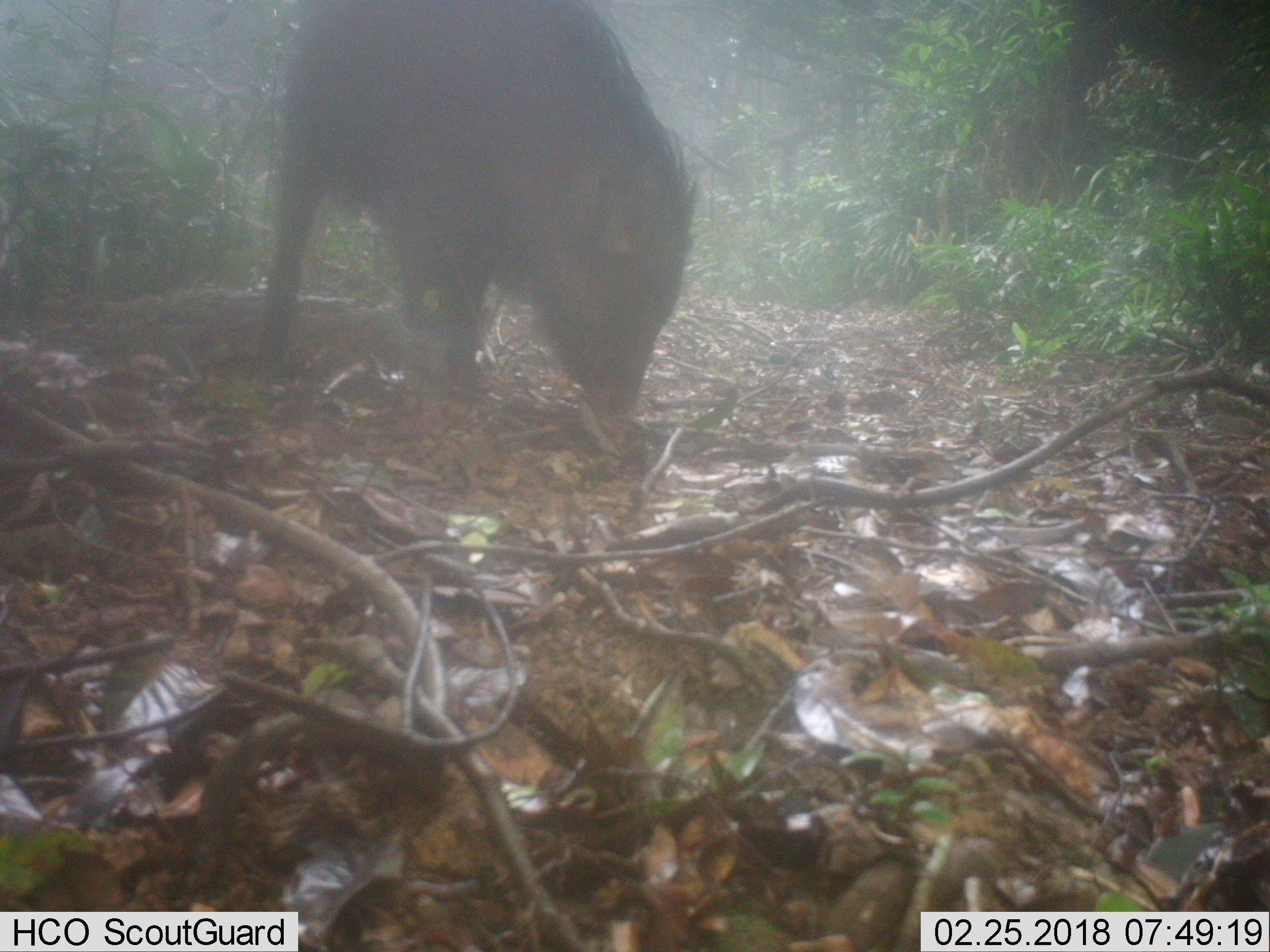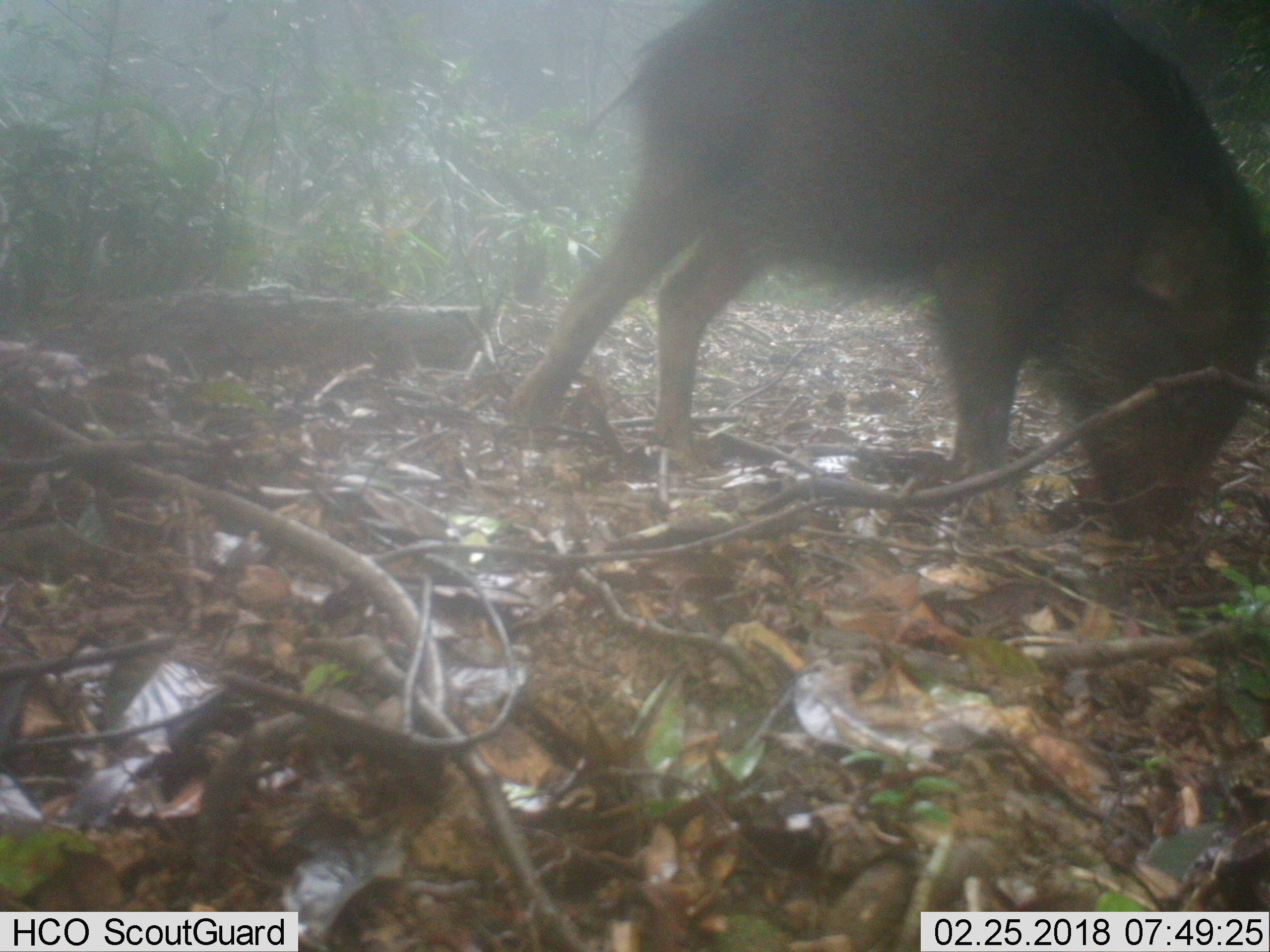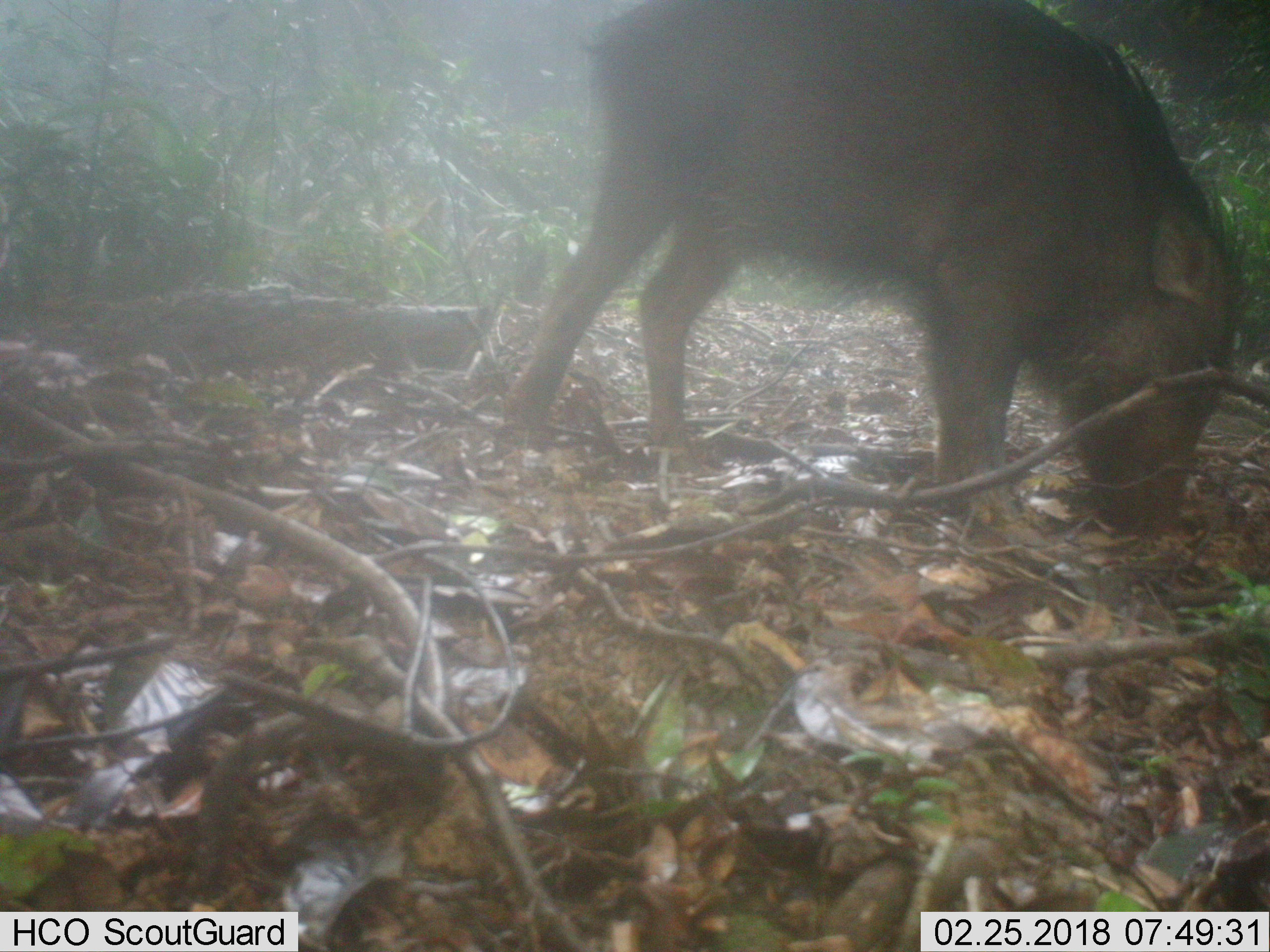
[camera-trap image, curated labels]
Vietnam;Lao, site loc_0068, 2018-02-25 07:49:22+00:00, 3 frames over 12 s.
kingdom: Animalia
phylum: Chordata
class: Mammalia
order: Artiodactyla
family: Suidae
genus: Sus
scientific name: Sus scrofa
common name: eurasian wild pig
Eurasian wild pig (Sus scrofa). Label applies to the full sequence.